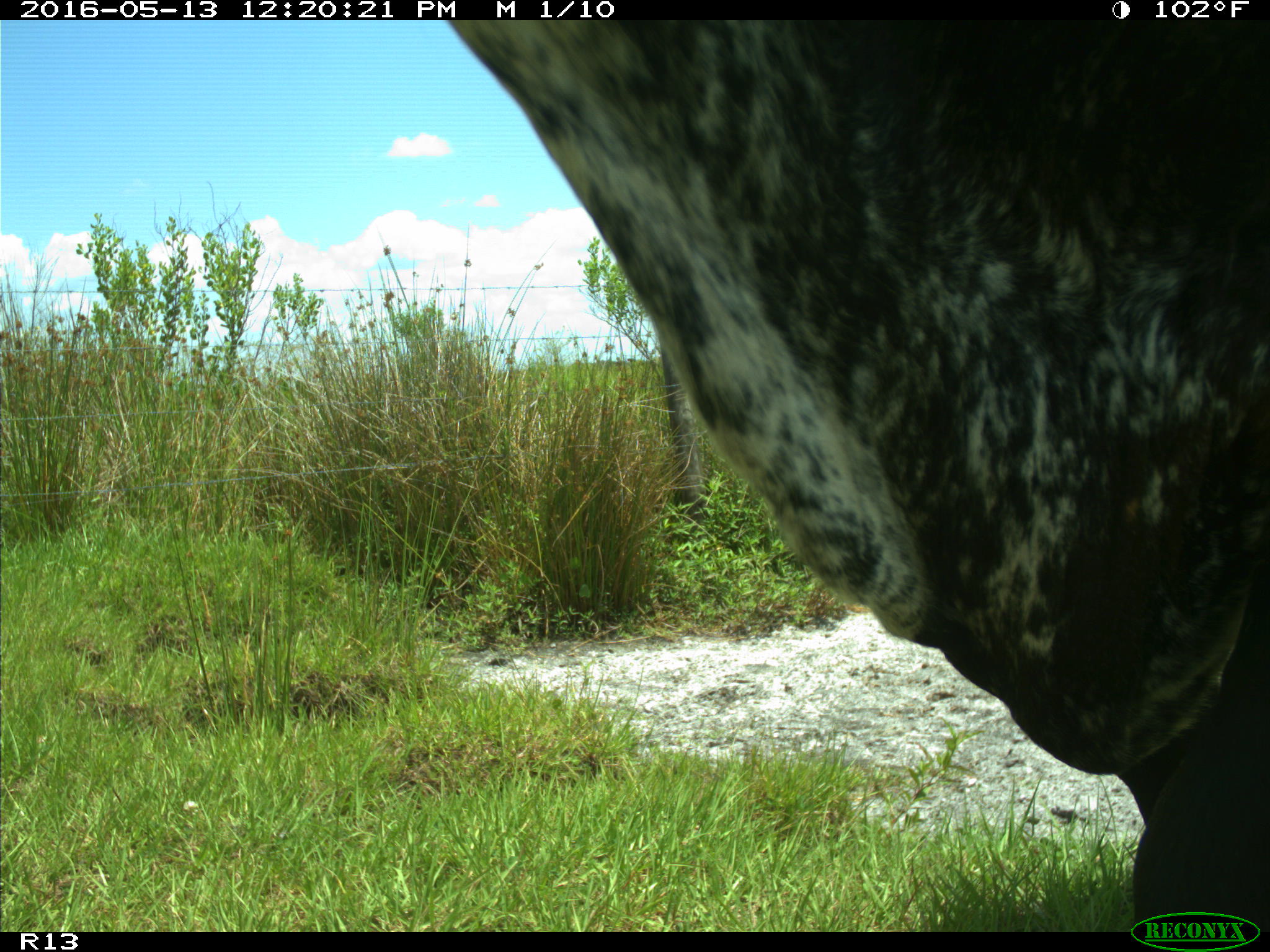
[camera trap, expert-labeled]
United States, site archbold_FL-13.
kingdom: Animalia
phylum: Chordata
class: Mammalia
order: Artiodactyla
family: Bovidae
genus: Bos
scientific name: Bos taurus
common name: domestic cow